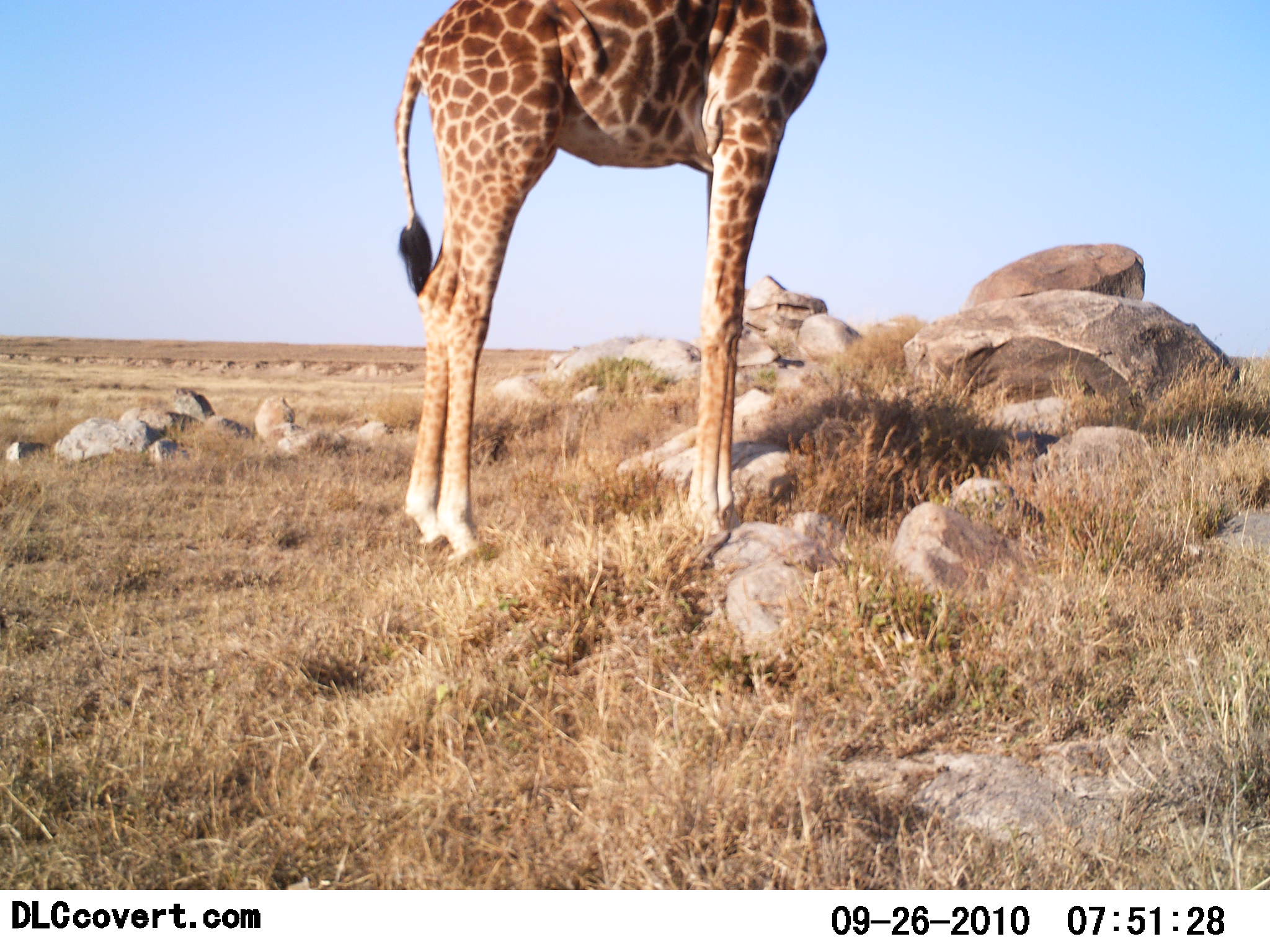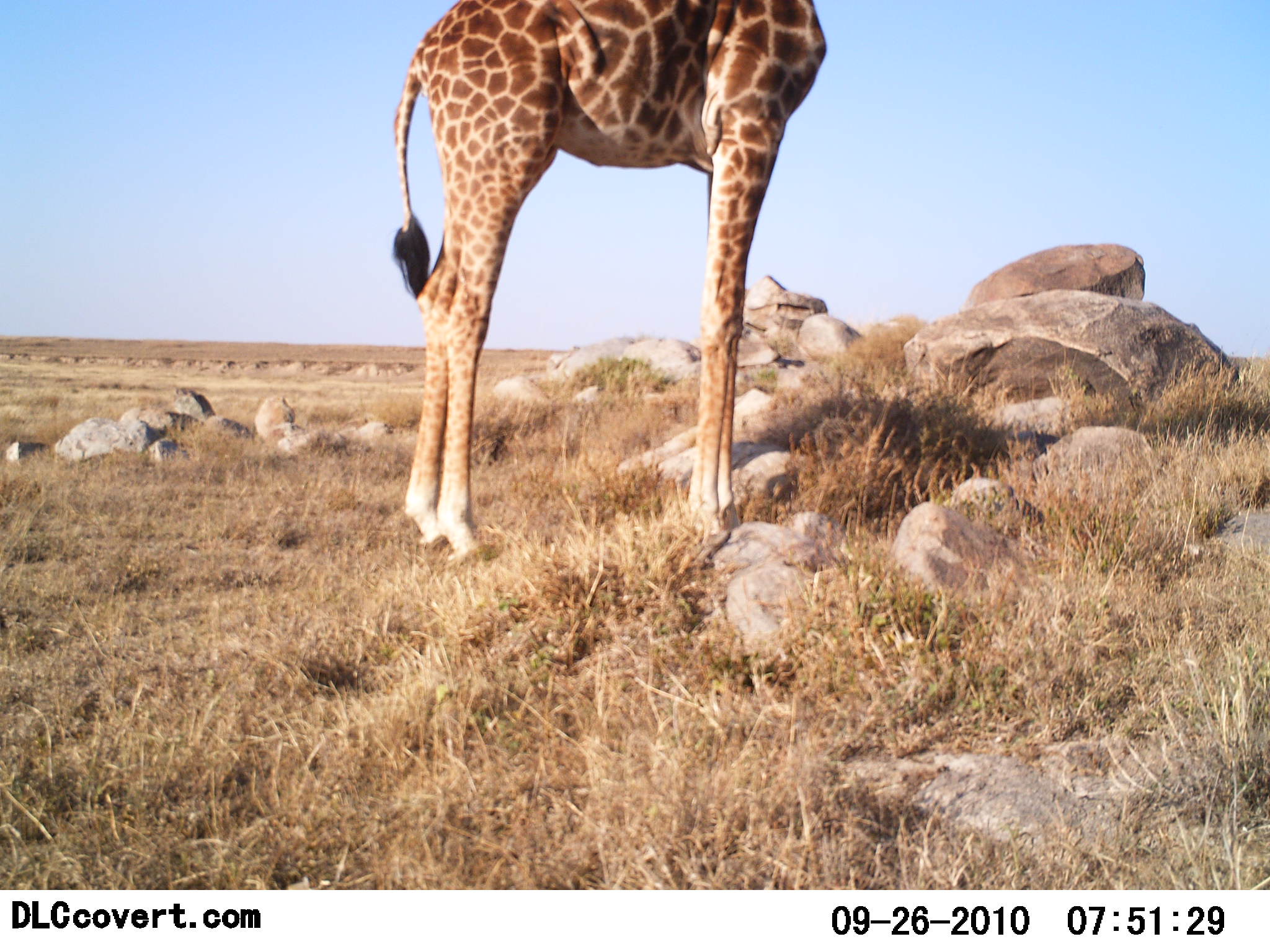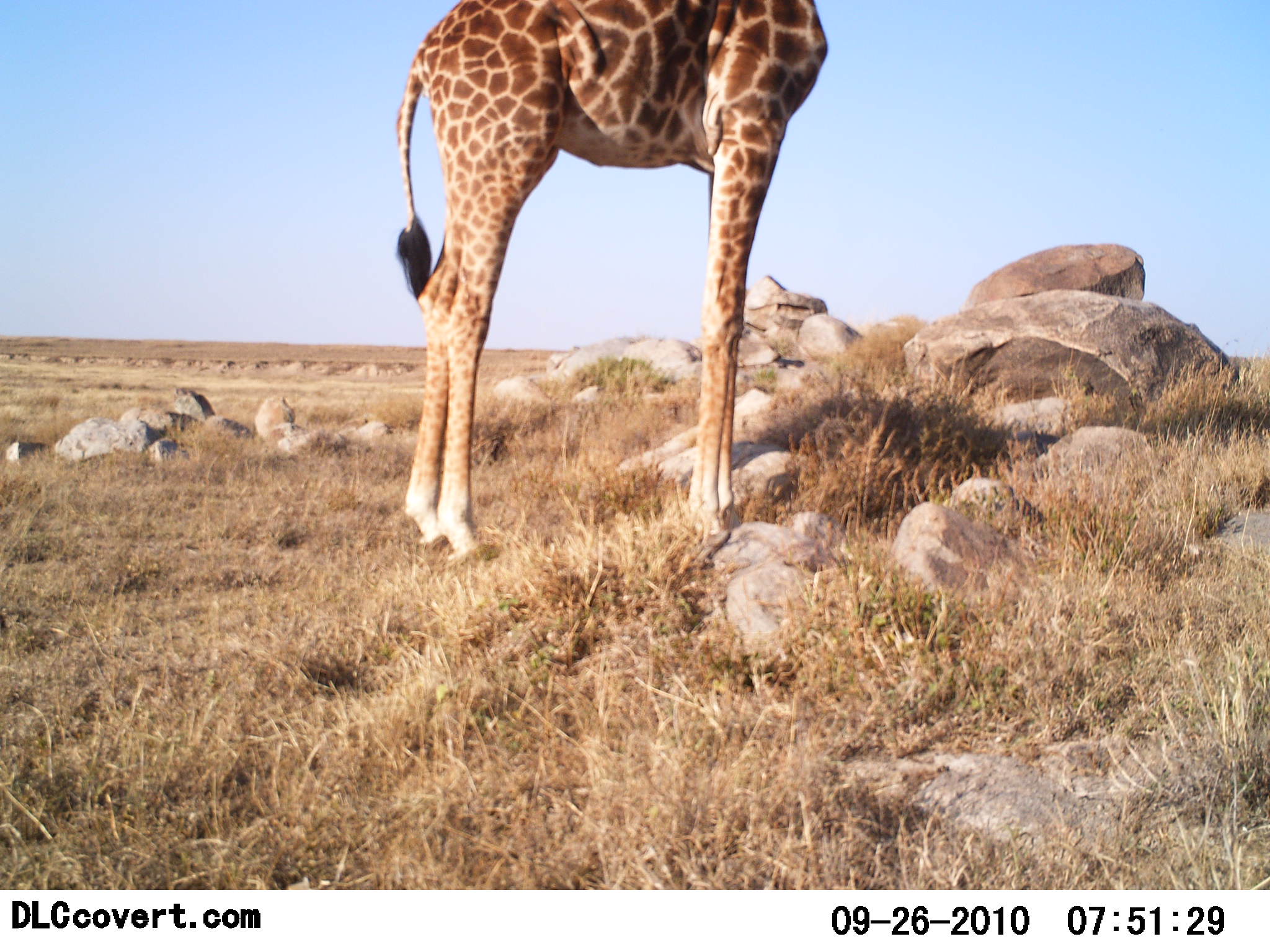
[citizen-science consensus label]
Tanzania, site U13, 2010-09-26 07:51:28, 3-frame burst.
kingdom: Animalia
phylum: Chordata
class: Mammalia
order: Artiodactyla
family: Giraffidae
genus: Giraffa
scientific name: Giraffa camelopardalis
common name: giraffe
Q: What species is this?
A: Giraffe (Giraffa camelopardalis).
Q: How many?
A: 1.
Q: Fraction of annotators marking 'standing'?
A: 100%.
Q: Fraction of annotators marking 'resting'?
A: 0%.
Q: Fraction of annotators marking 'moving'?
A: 0%.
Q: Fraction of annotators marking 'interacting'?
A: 0%.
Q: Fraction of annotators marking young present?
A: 0%.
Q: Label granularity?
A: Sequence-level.